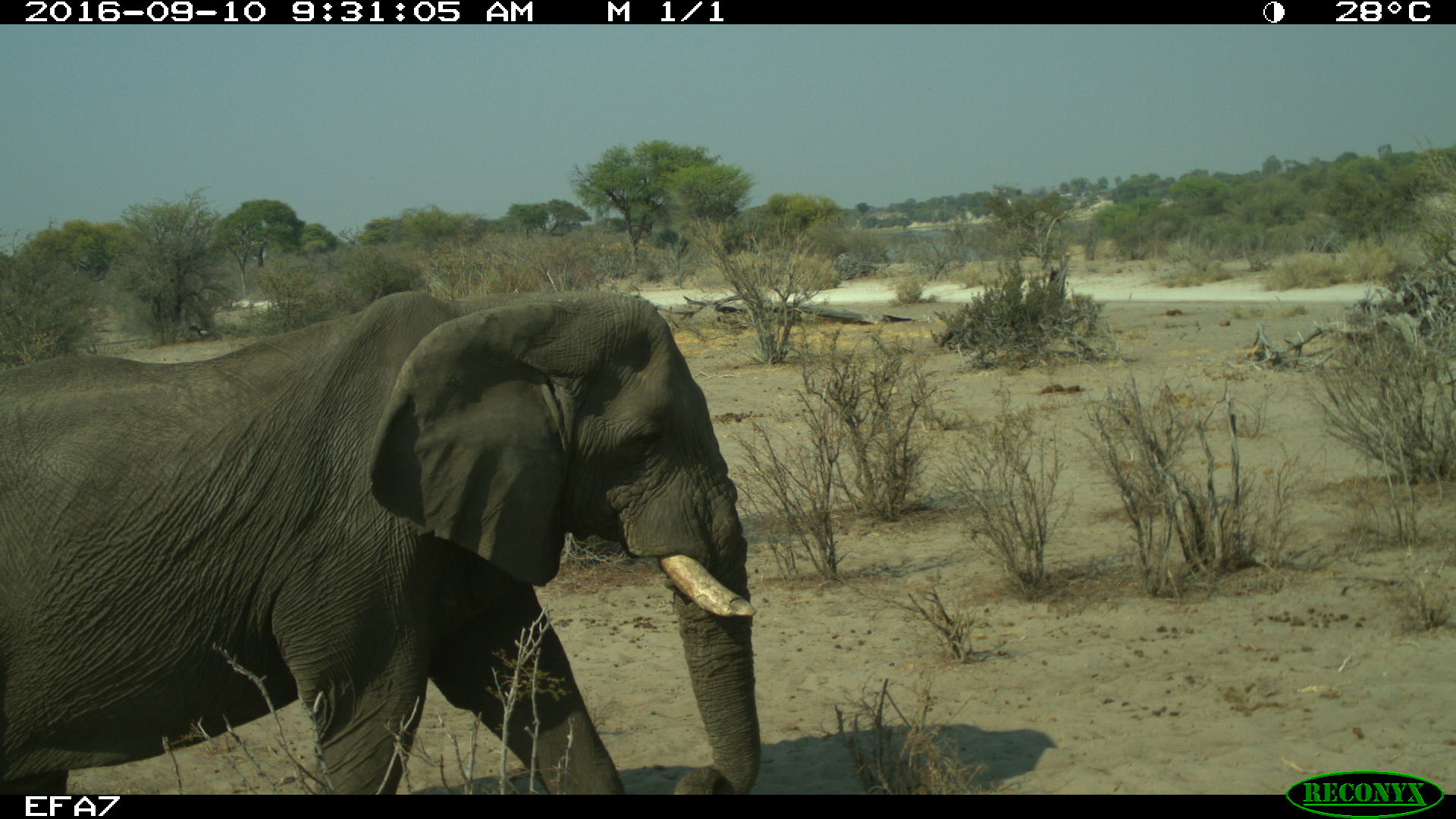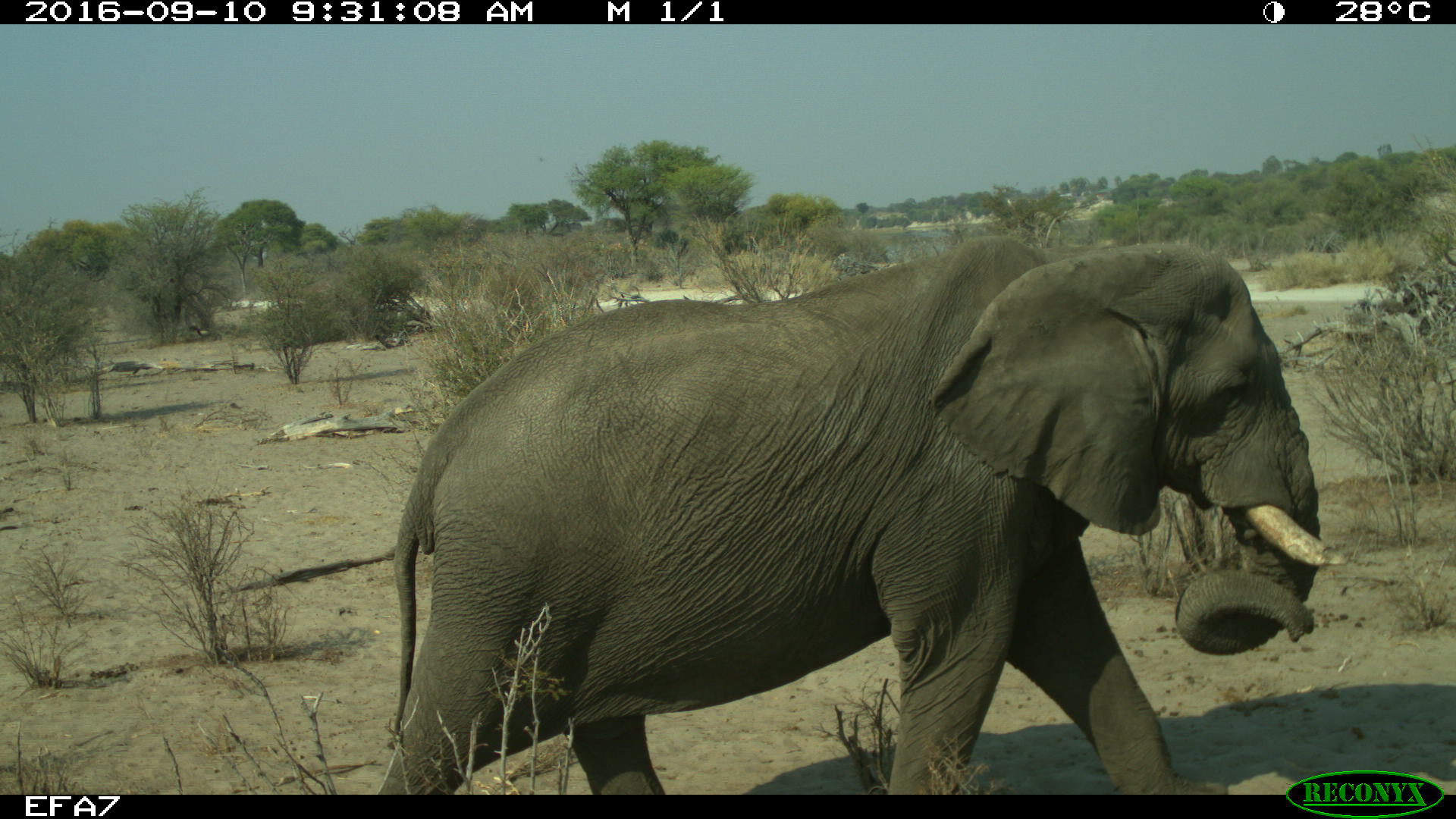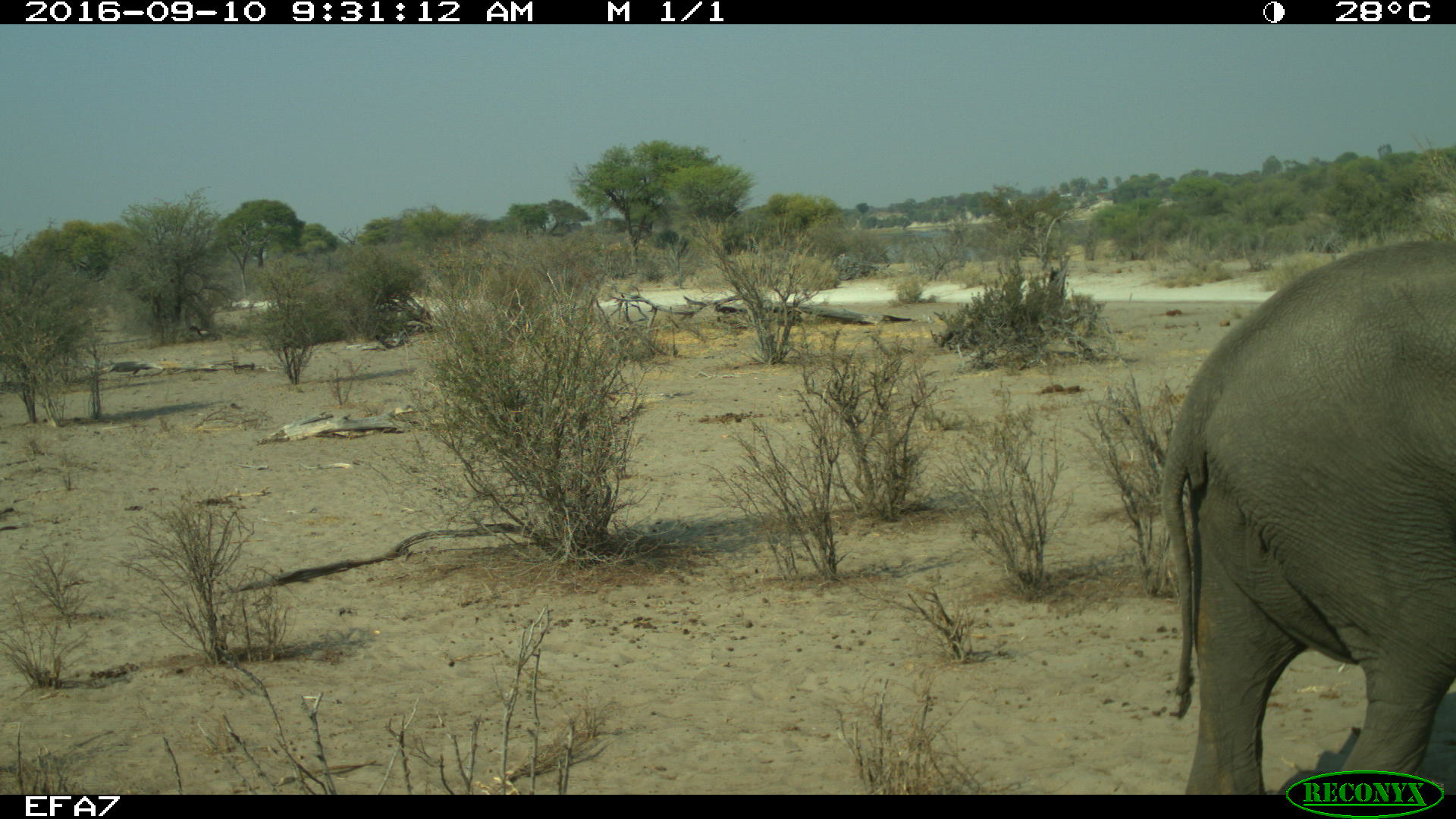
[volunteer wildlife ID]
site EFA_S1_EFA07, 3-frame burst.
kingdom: Animalia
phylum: Chordata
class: Mammalia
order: Proboscidea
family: Elephantidae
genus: Loxodonta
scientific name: Loxodonta africana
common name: african bush elephant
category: elephant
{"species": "elephant (african bush elephant) (Loxodonta africana)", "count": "1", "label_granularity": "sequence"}